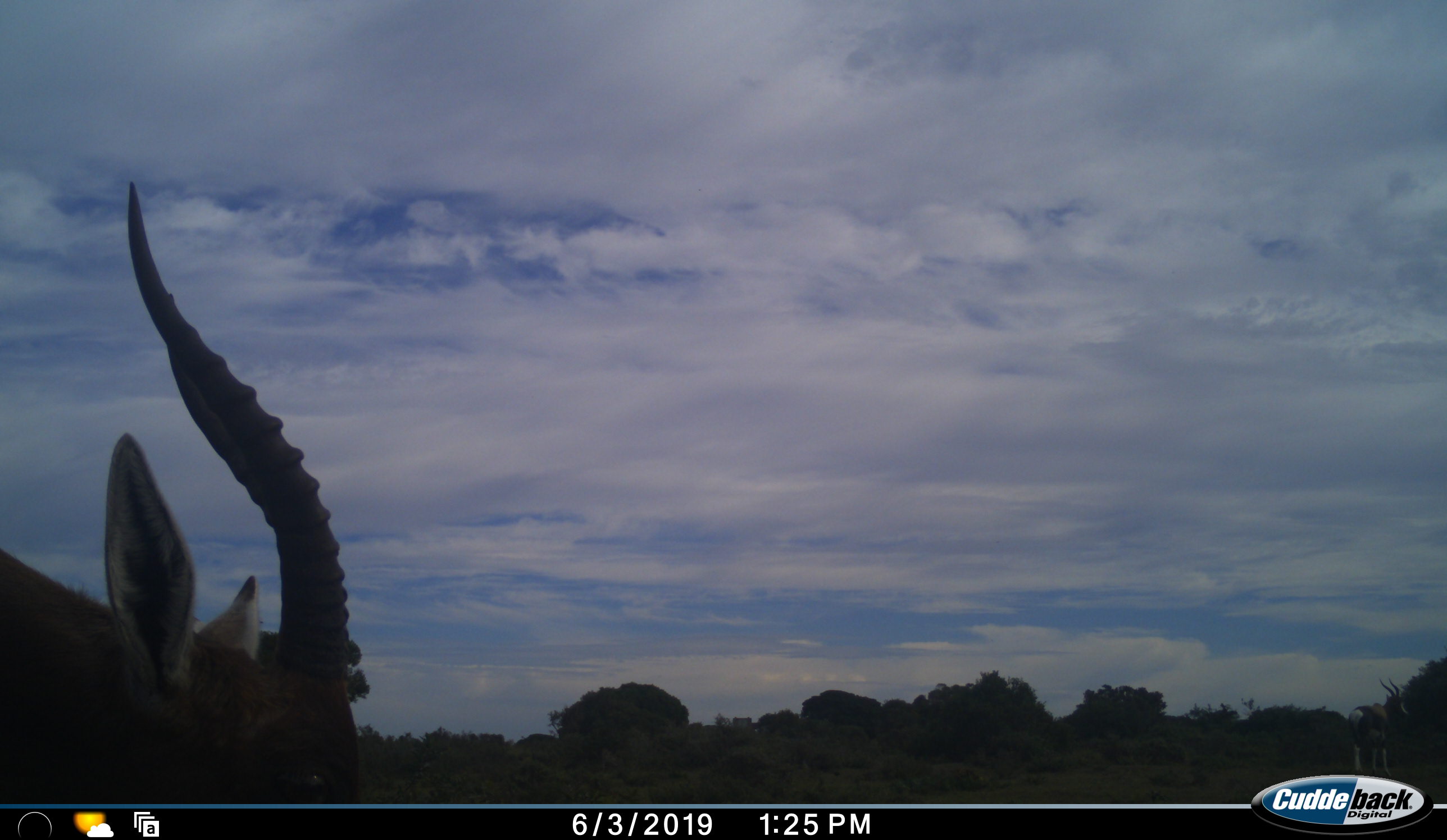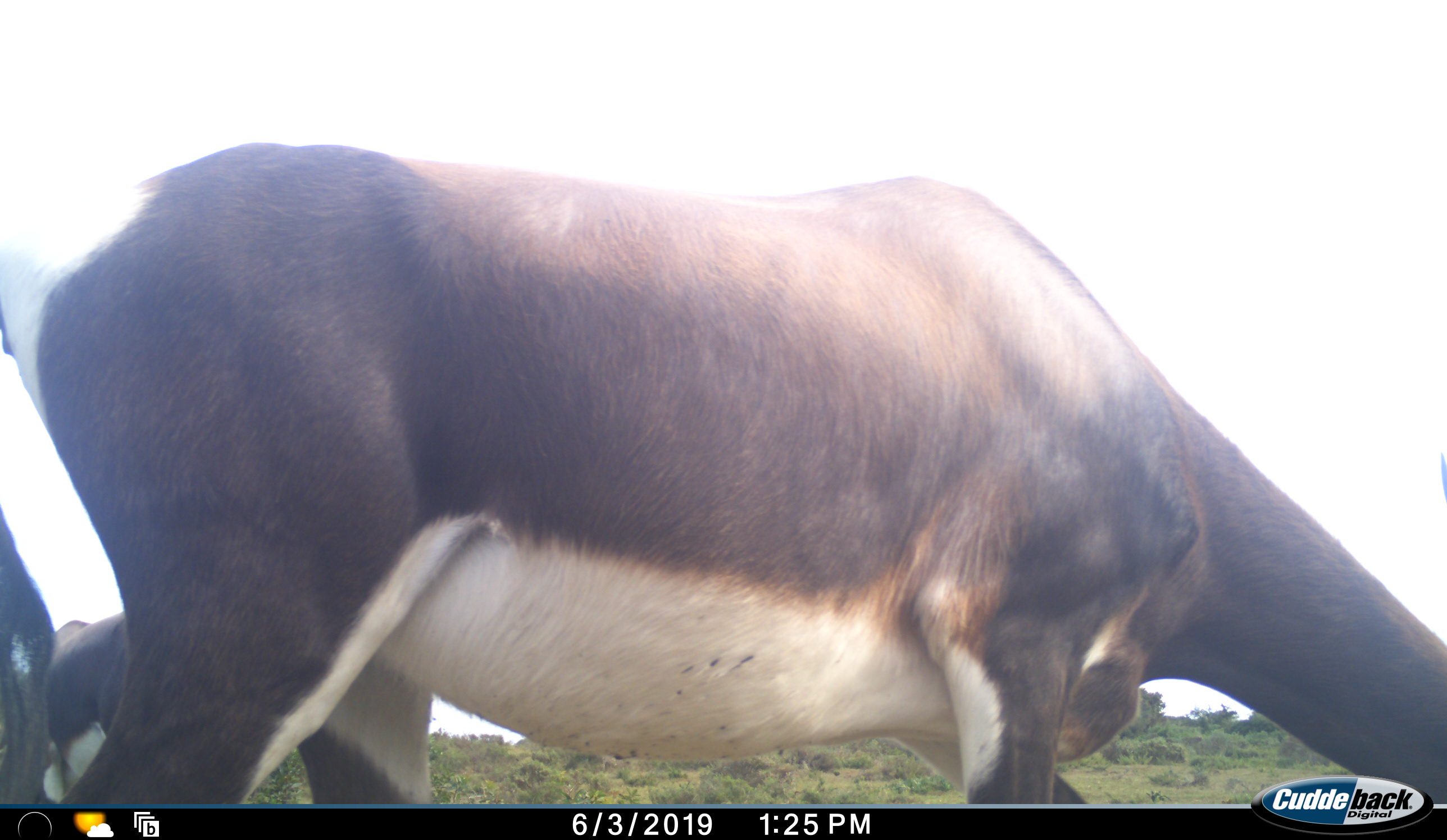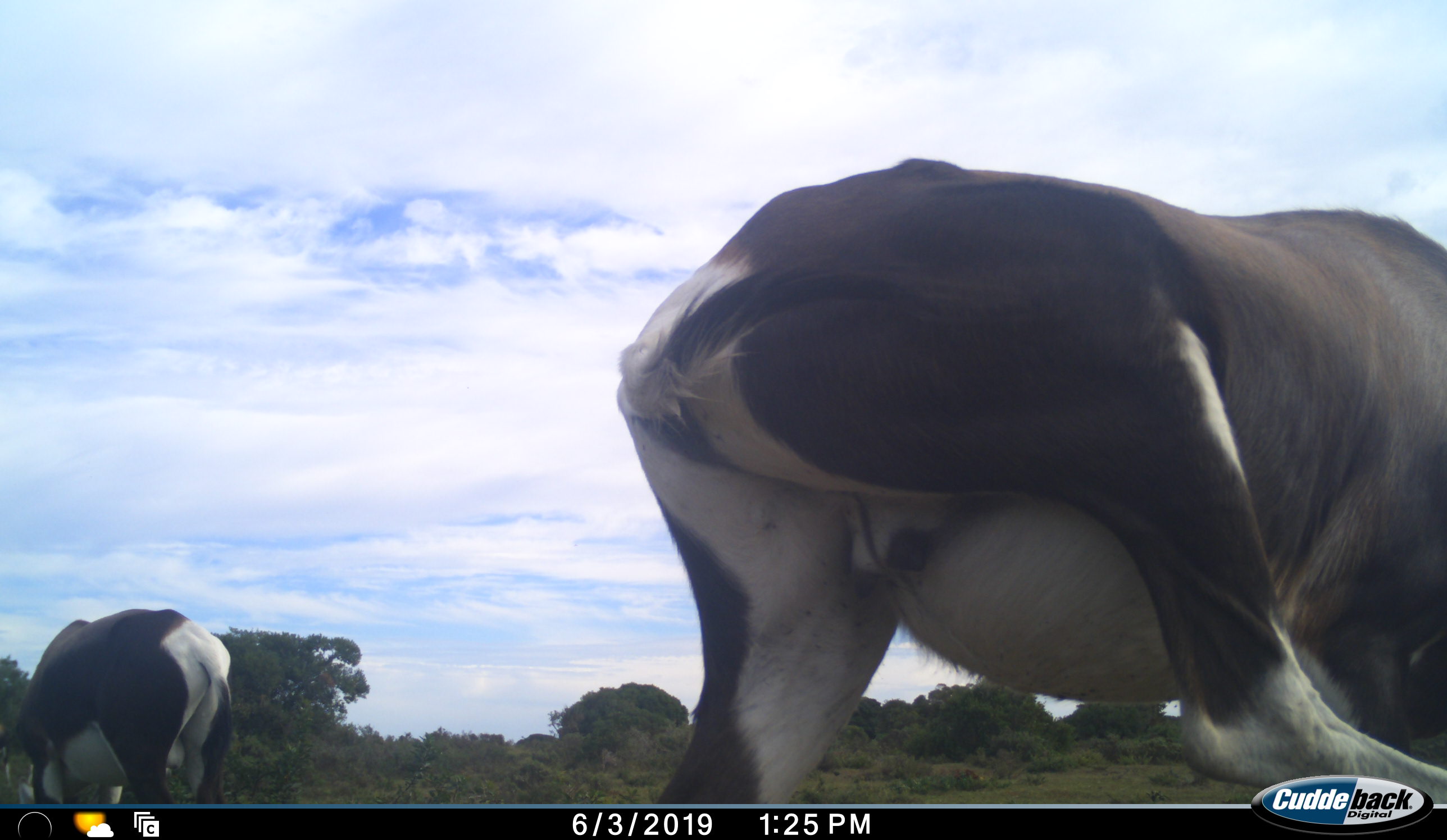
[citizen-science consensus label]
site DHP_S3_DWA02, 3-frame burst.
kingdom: Animalia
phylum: Chordata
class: Mammalia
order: Artiodactyla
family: Bovidae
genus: Damaliscus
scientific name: Damaliscus pygargus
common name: bontebok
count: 2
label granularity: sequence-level